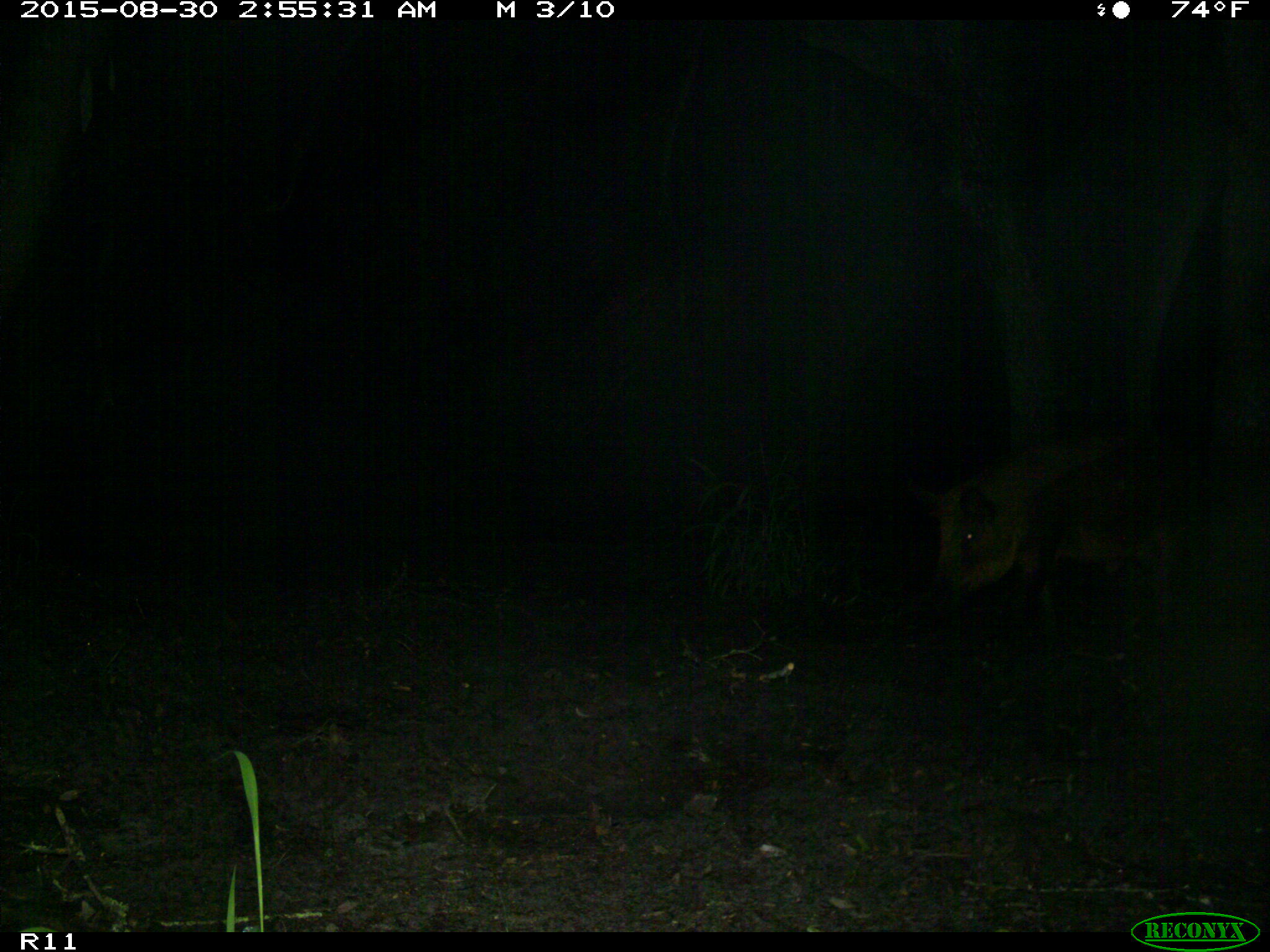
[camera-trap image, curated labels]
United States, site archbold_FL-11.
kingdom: Animalia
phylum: Chordata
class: Mammalia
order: Artiodactyla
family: Suidae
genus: Sus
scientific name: Sus scrofa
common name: wild boar